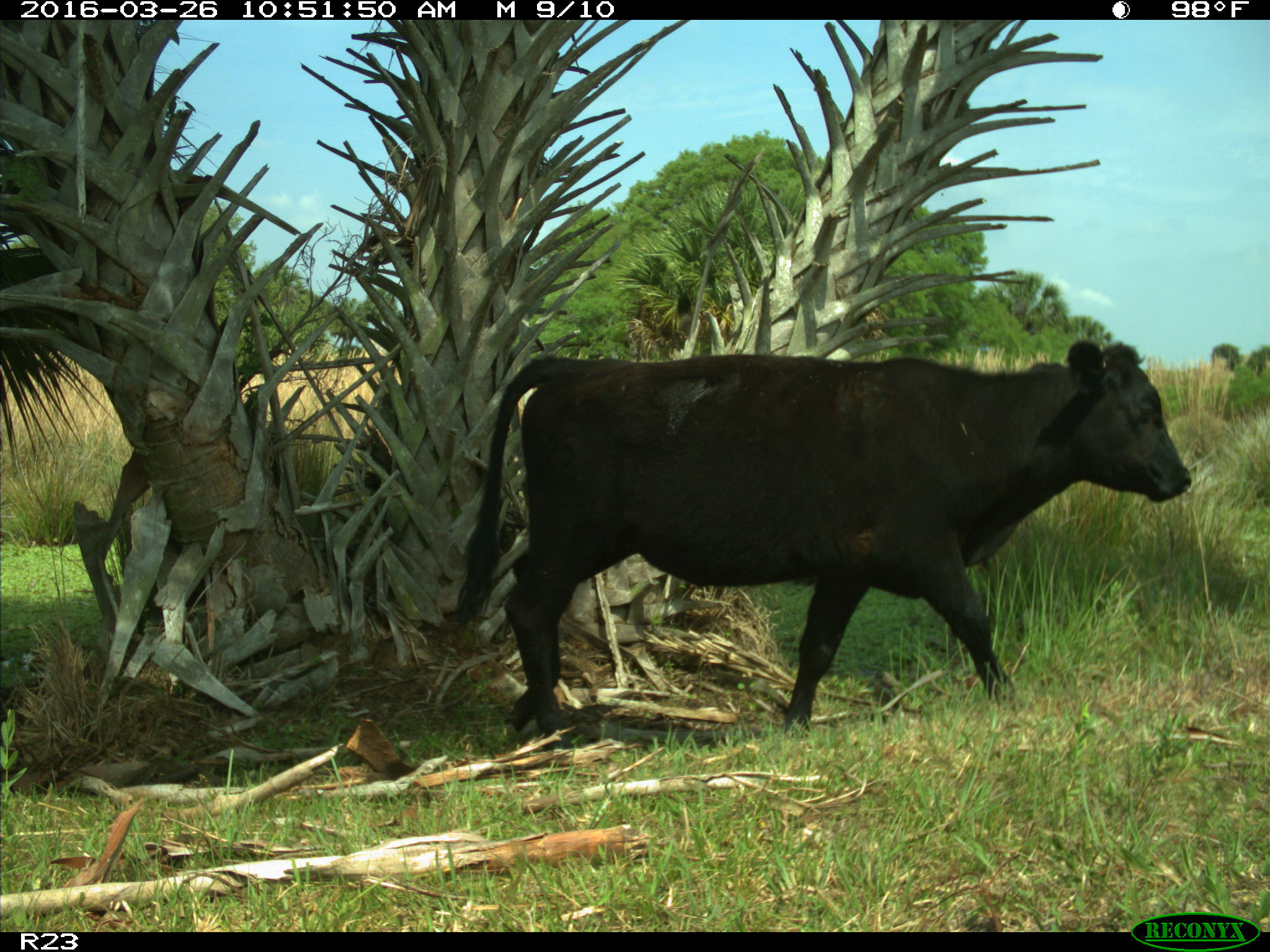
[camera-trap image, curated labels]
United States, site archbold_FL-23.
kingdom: Animalia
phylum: Chordata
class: Mammalia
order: Artiodactyla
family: Bovidae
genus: Bos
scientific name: Bos taurus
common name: domestic cow